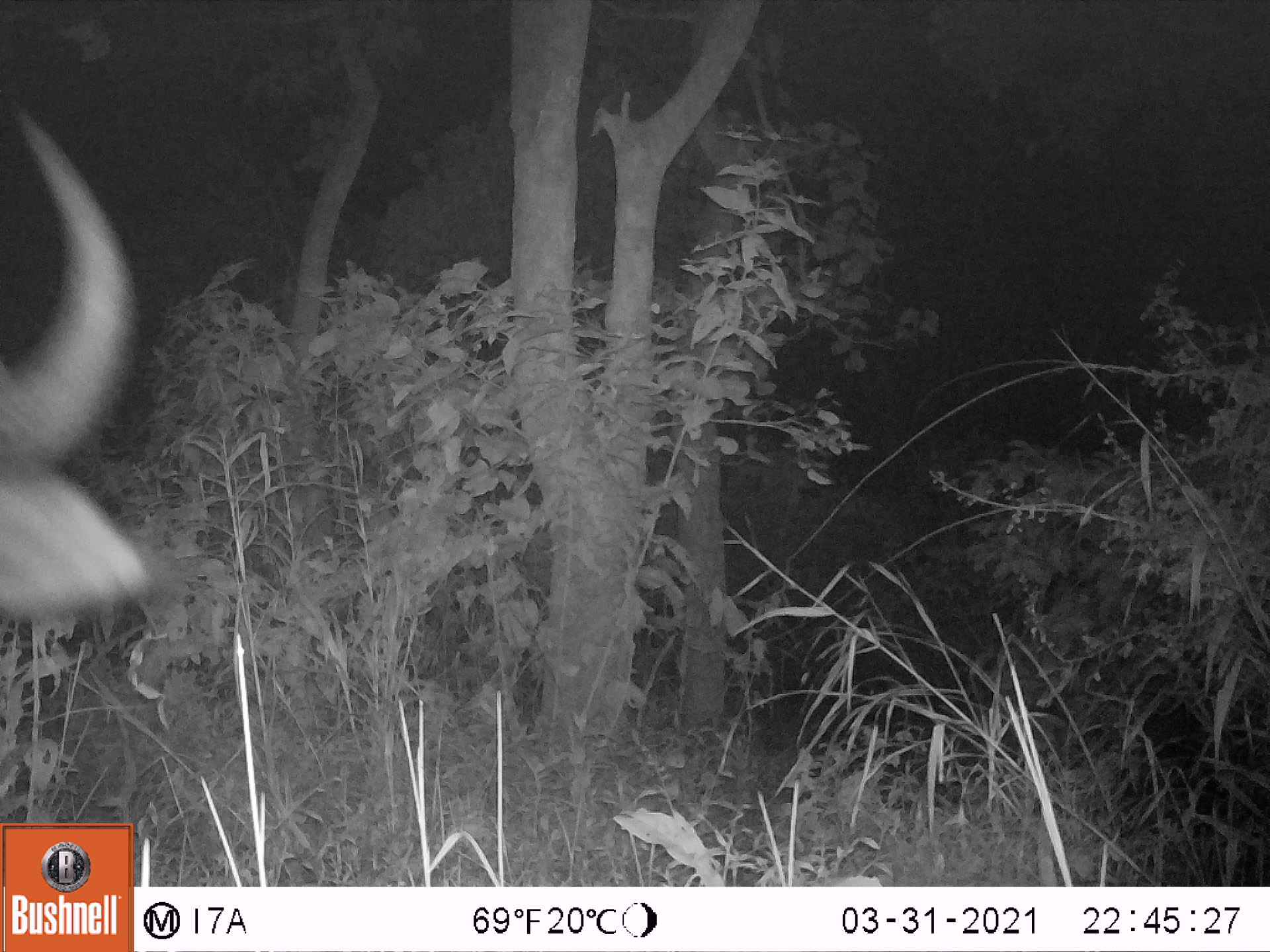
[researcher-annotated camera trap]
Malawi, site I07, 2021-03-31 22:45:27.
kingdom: Animalia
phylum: Chordata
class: Mammalia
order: Artiodactyla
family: Bovidae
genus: Syncerus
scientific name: Syncerus caffer caffer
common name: cape buffalo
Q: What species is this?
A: Cape buffalo (Syncerus caffer caffer).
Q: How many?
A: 1.